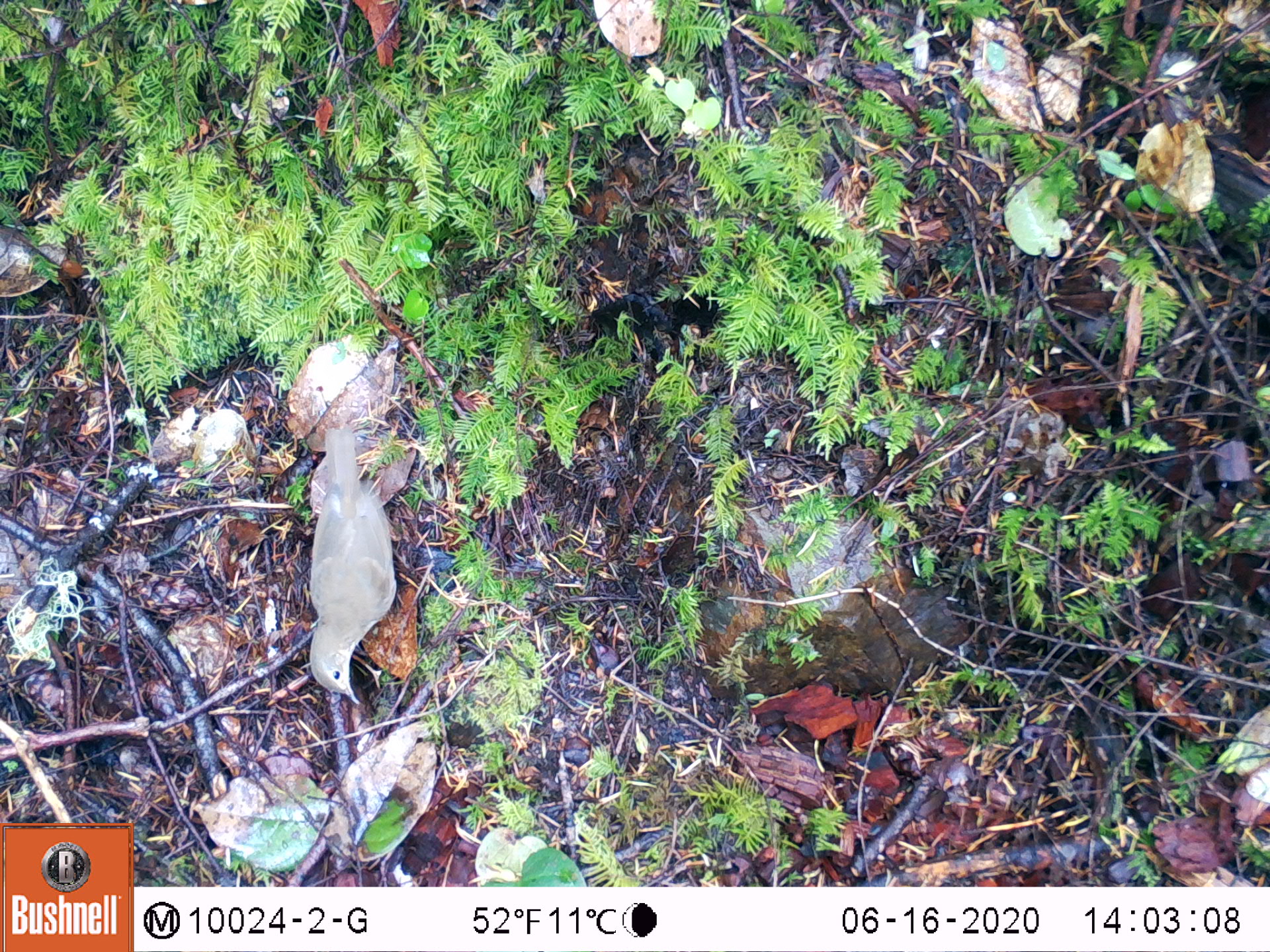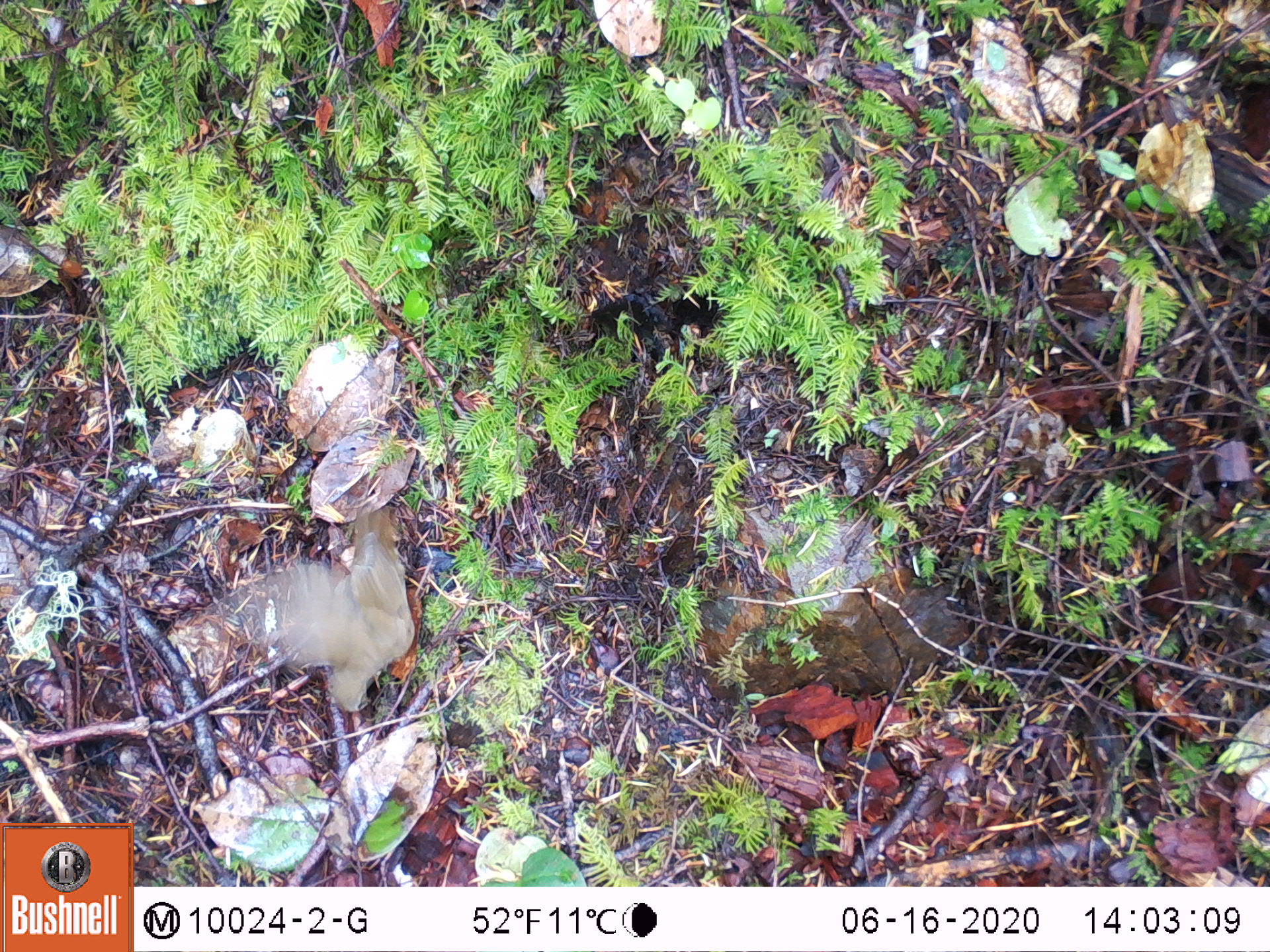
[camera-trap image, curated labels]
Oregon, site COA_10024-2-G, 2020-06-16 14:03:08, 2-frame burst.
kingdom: Animalia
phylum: Chordata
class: Aves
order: Passeriformes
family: Turdidae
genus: Catharus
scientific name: Catharus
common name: brown thrushes and nightingale-thrushes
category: catharus species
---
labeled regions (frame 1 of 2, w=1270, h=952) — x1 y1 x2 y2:
catharus species: 285 409 413 728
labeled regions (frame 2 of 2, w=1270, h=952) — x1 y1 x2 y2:
catharus species: 208 480 438 726